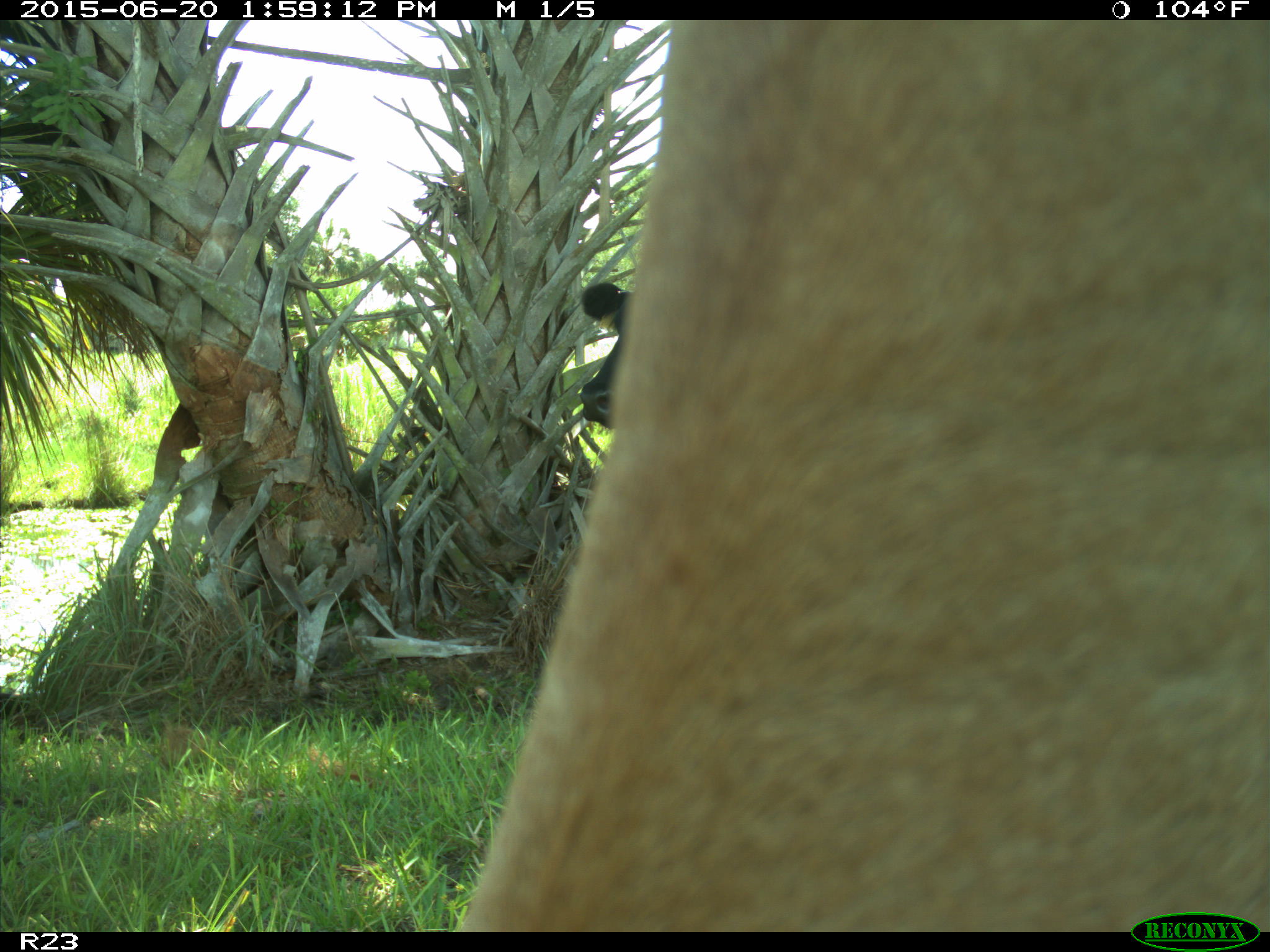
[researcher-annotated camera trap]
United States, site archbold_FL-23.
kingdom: Animalia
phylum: Chordata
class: Mammalia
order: Artiodactyla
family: Bovidae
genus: Bos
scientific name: Bos taurus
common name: domestic cow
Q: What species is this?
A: Bos taurus (domestic cow).